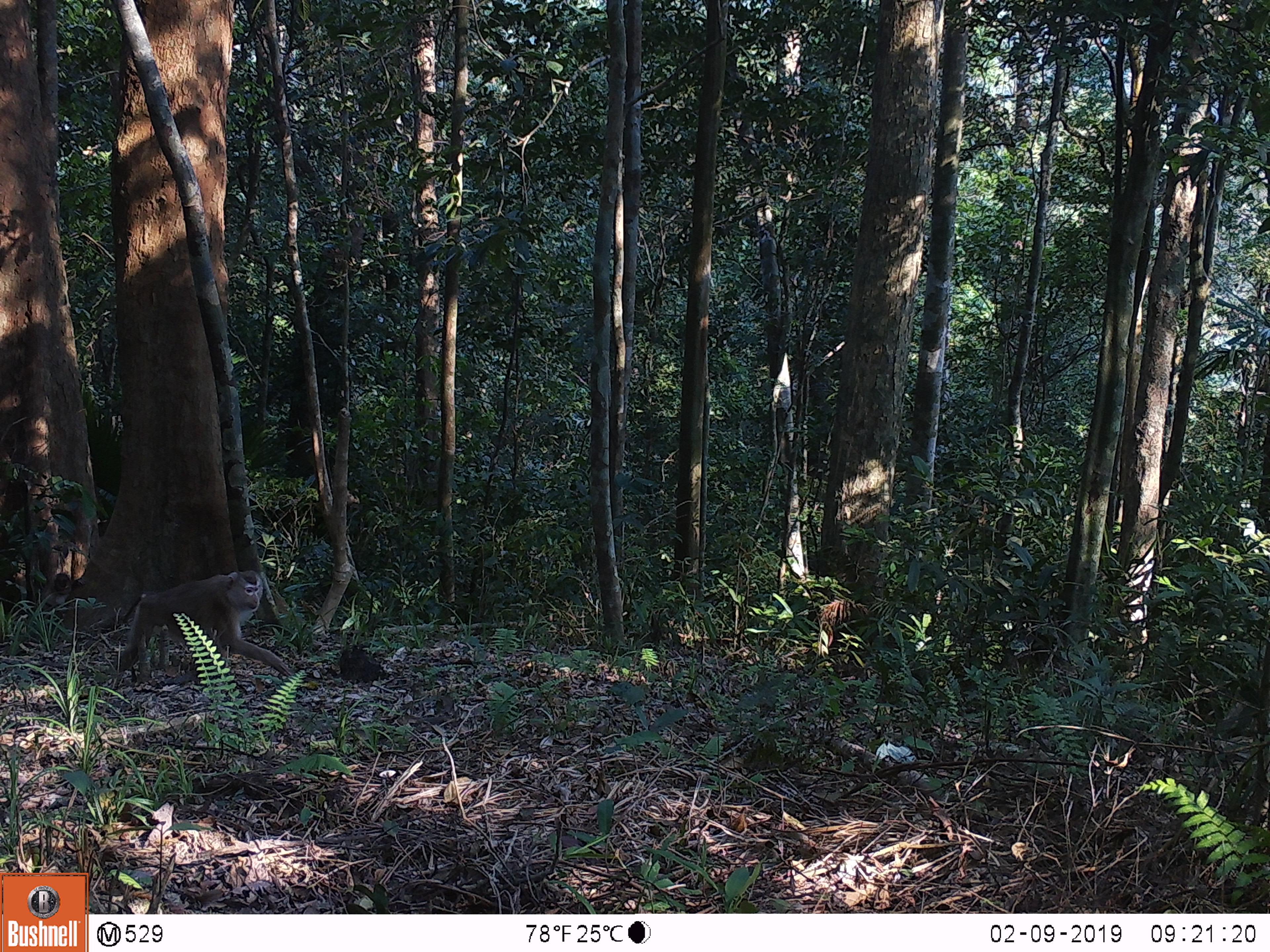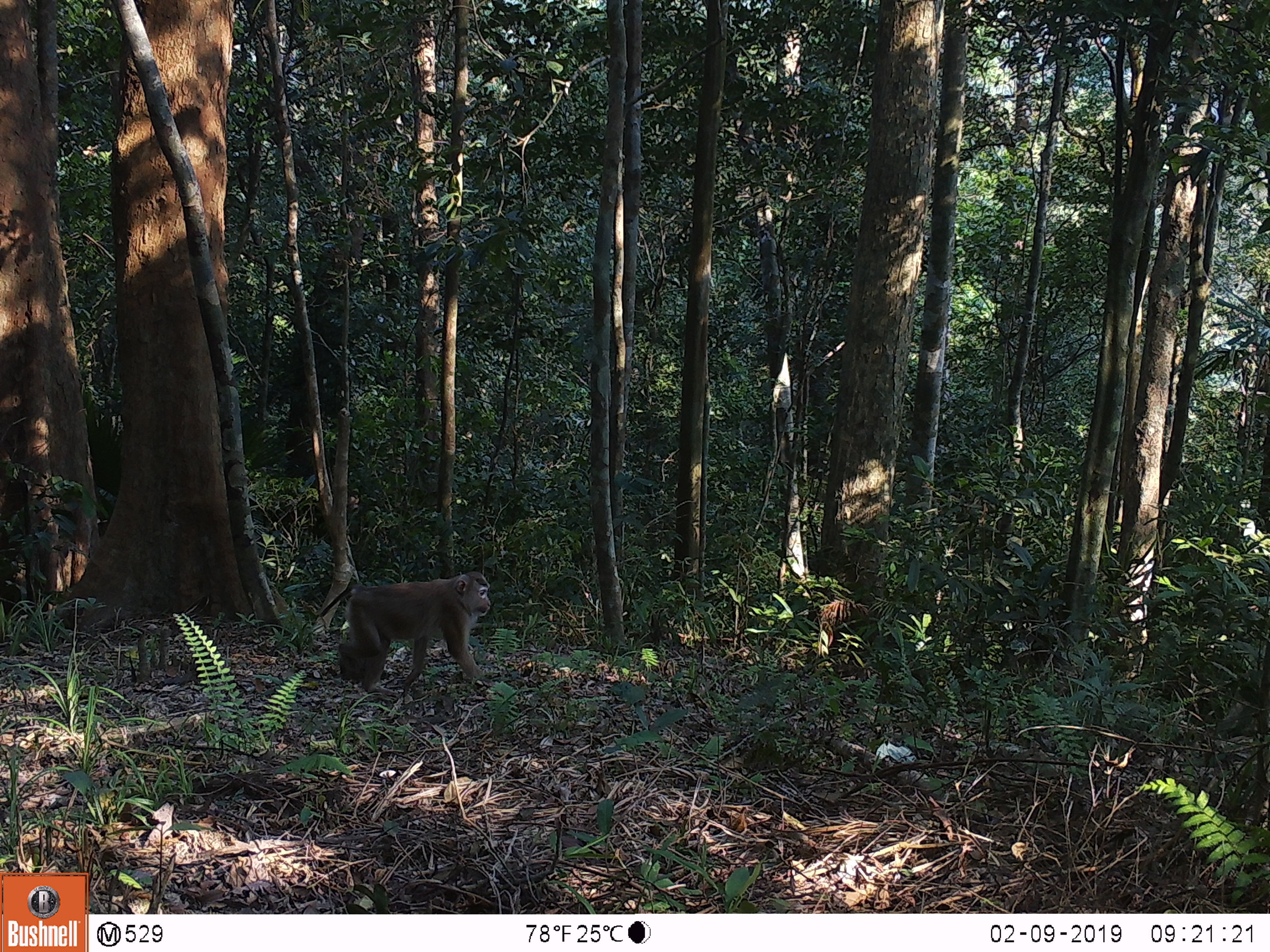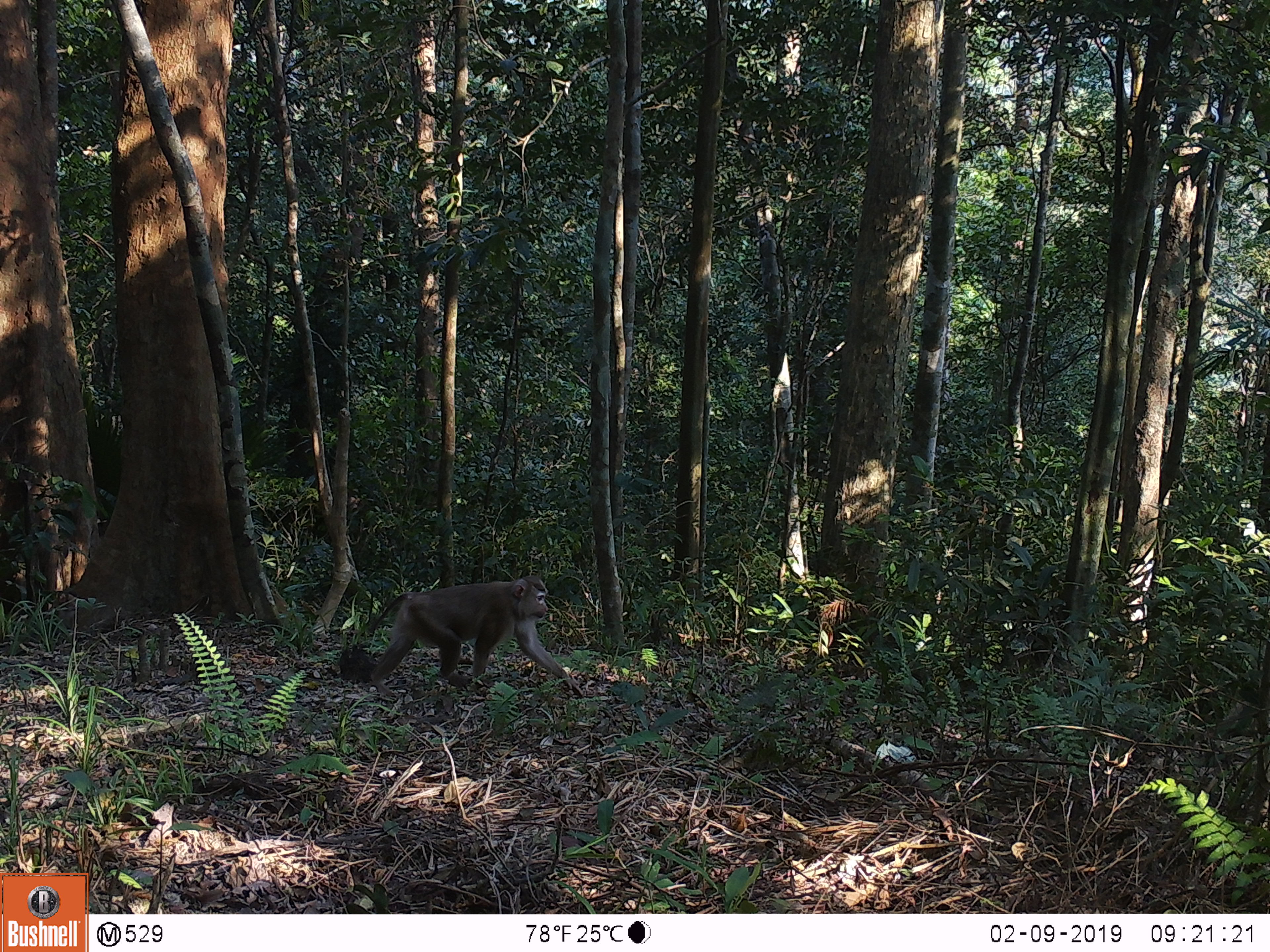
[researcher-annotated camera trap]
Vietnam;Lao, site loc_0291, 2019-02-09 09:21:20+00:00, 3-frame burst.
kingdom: Animalia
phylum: Chordata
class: Mammalia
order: Primates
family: Cercopithecidae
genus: Macaca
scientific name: Macaca nemestrina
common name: pig-tailed macaque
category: pig tailed macaque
Pig tailed macaque (pig-tailed macaque) (Macaca nemestrina). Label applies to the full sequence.